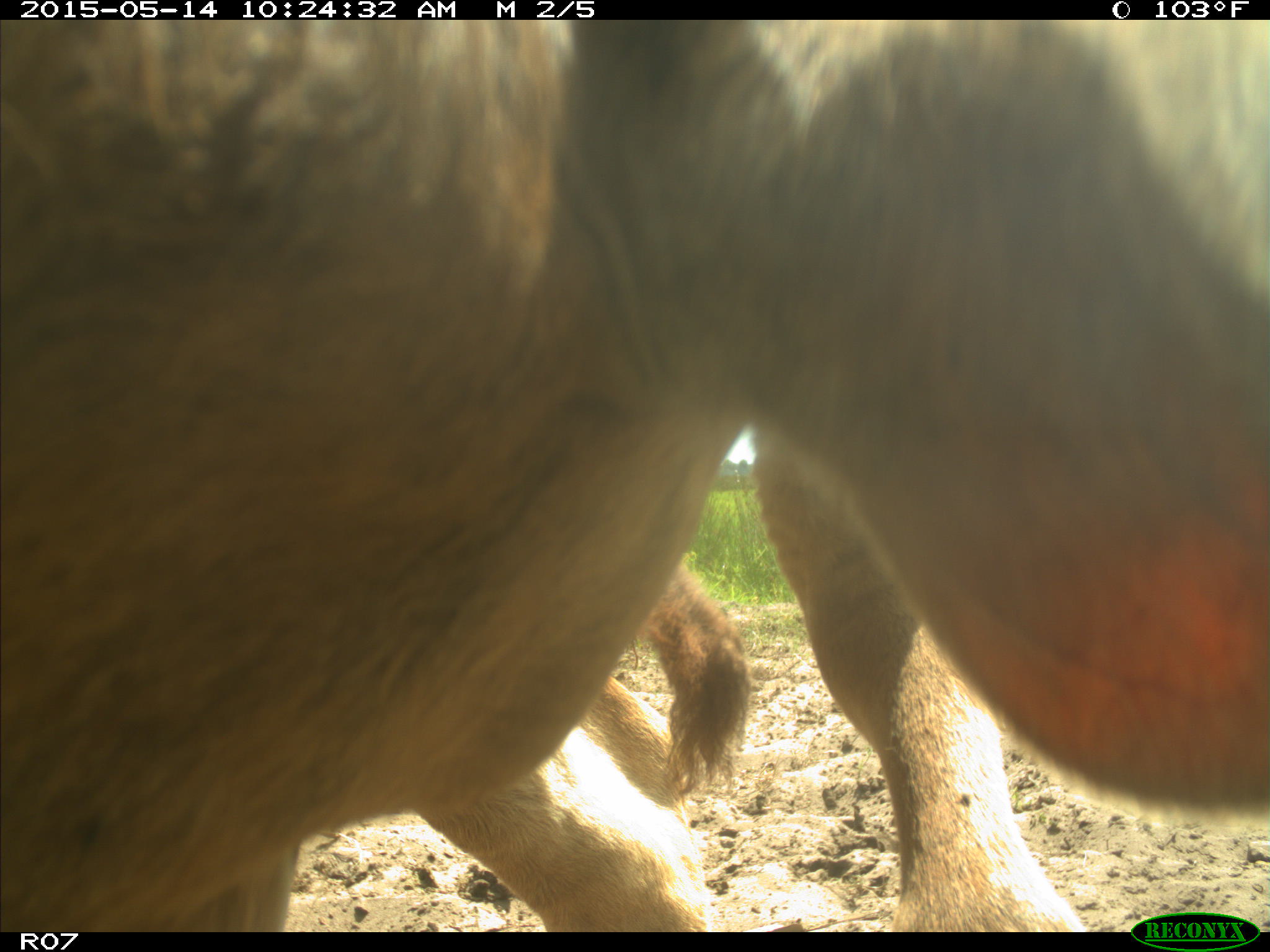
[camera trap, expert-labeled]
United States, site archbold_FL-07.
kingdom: Animalia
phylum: Chordata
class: Mammalia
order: Artiodactyla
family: Bovidae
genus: Bos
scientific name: Bos taurus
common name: domestic cow